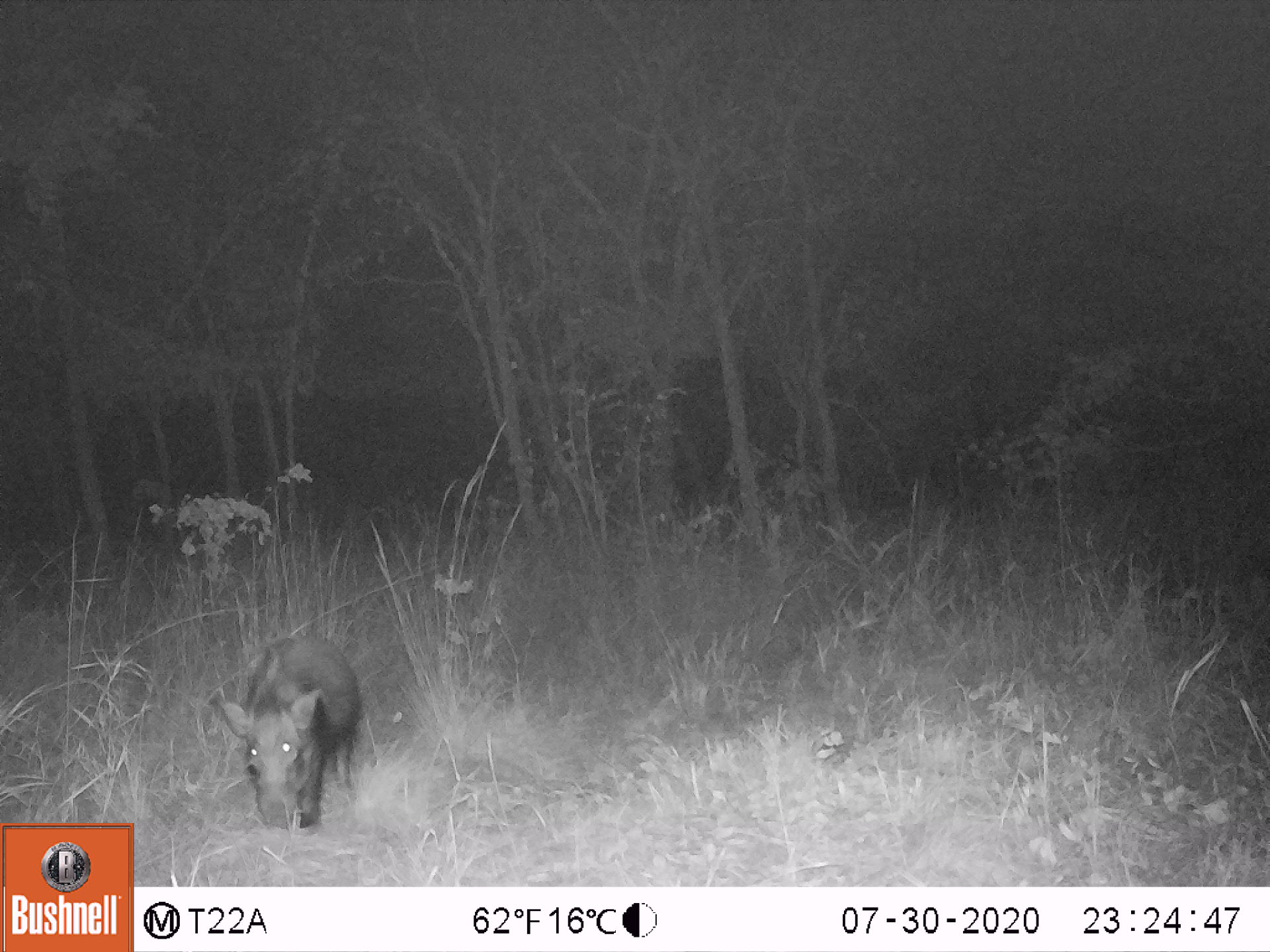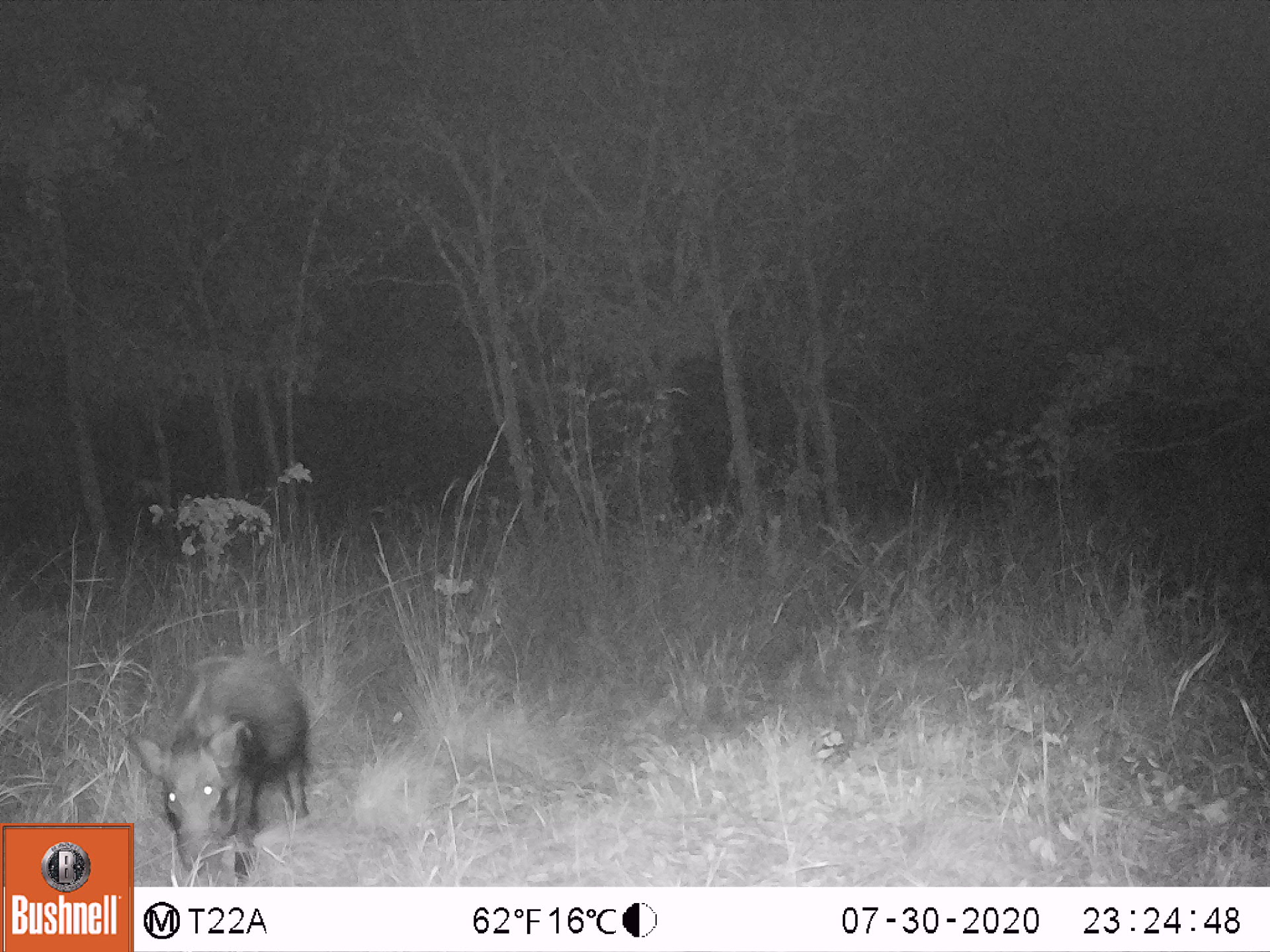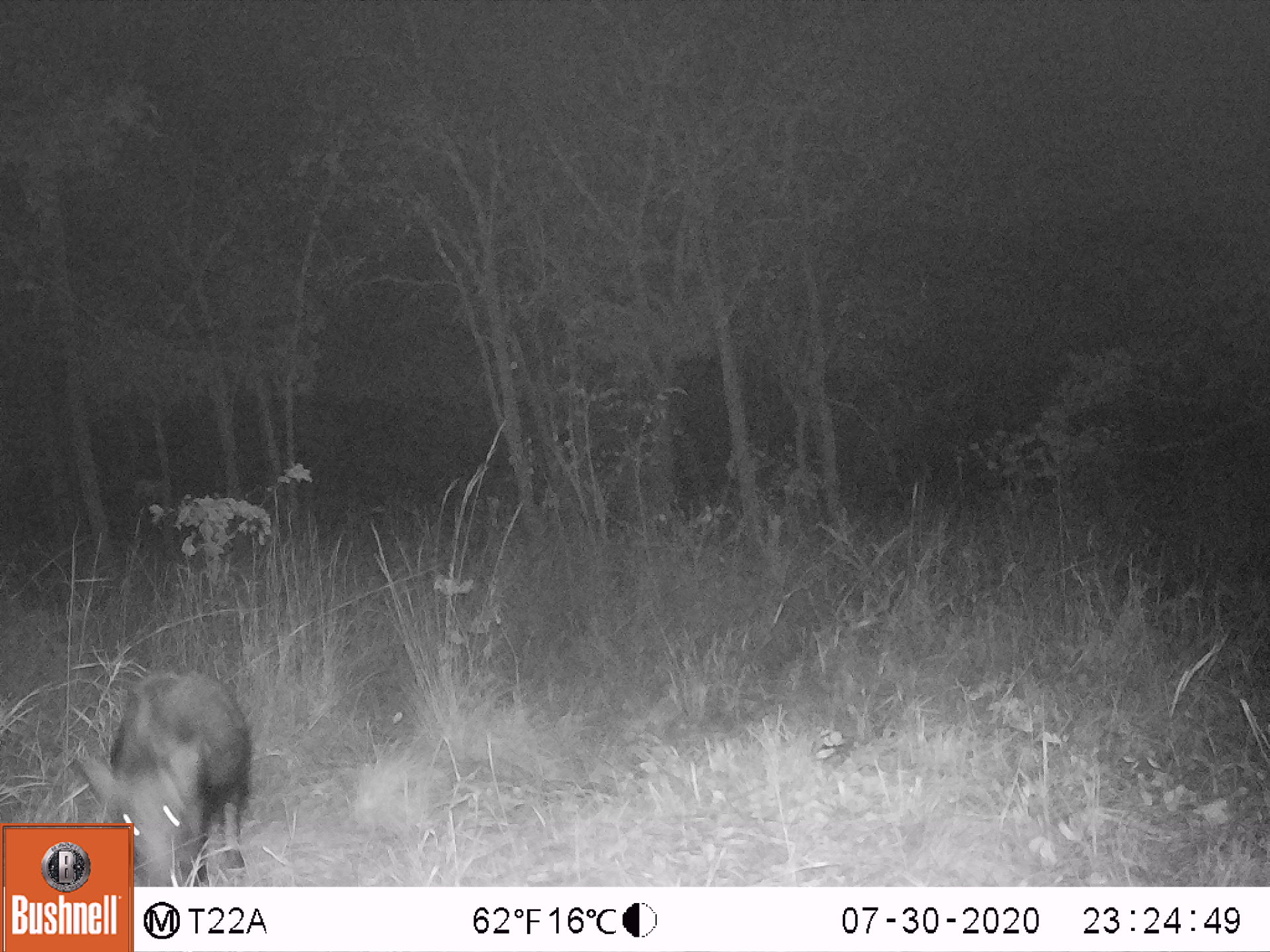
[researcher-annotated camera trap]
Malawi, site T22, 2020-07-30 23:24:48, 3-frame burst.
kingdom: Animalia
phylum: Chordata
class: Mammalia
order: Artiodactyla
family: Suidae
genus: Potamochoerus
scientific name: Potamochoerus larvatus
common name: bushpig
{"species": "bushpig (Potamochoerus larvatus)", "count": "1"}